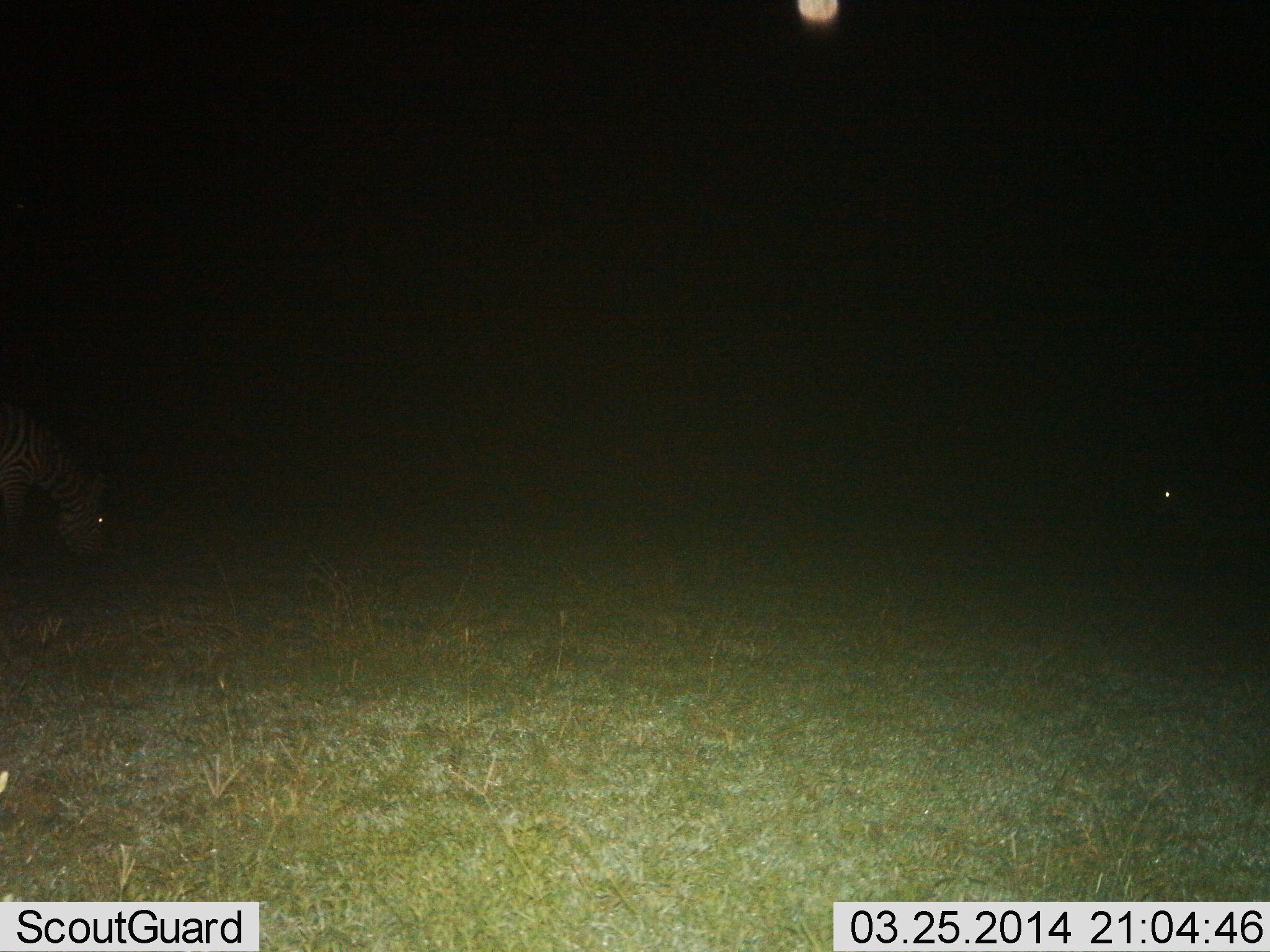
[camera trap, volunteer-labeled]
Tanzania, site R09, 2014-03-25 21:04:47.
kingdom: Animalia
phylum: Chordata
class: Mammalia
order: Perissodactyla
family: Equidae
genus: Equus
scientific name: Equus quagga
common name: plains zebra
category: zebra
Zebra (plains zebra) (Equus quagga), count 1. Behavior (volunteer vote fractions): standing 27%, resting 0%, moving 9%, interacting 0%. Young present (vote fraction): 0%. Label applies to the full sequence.